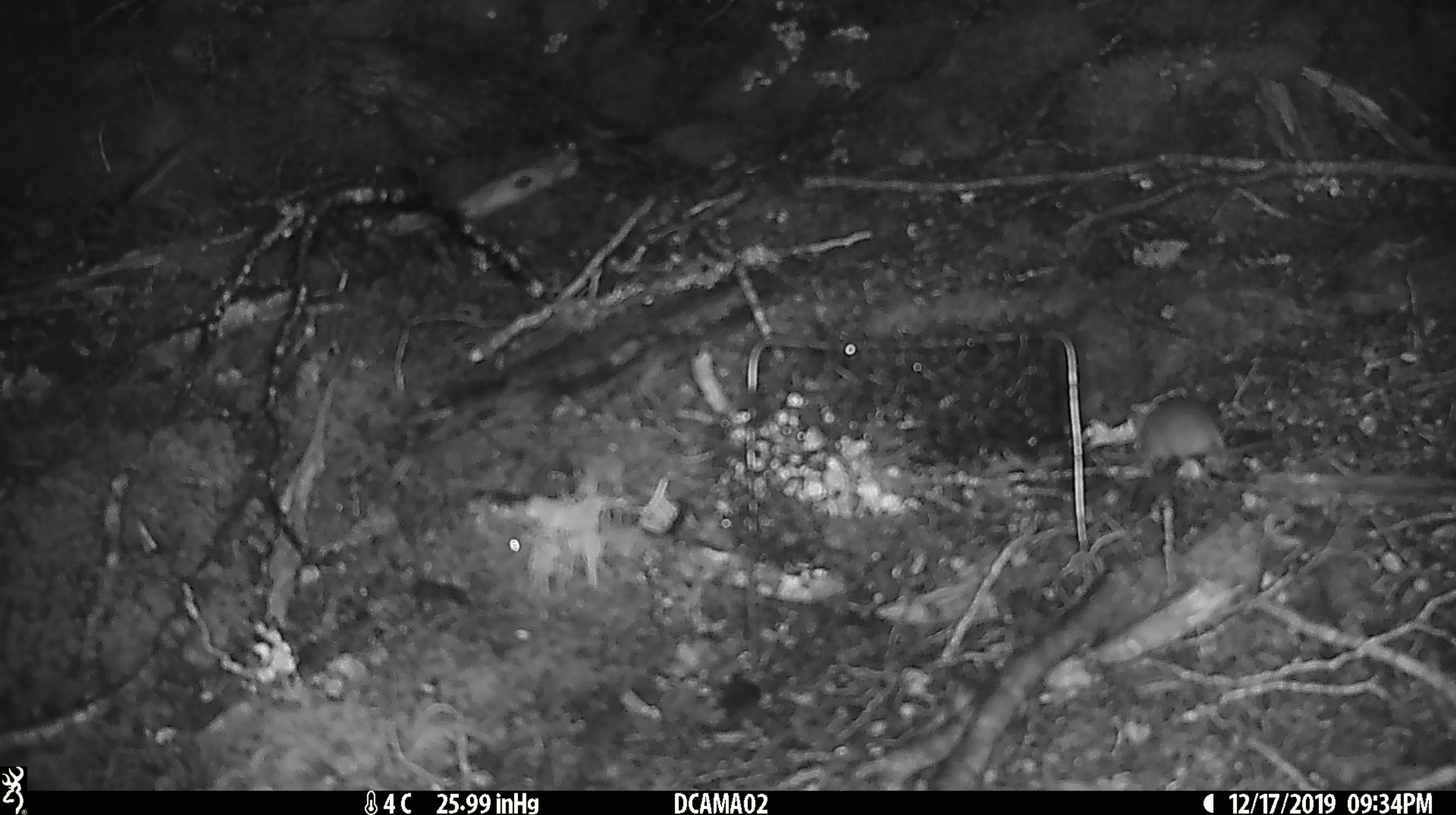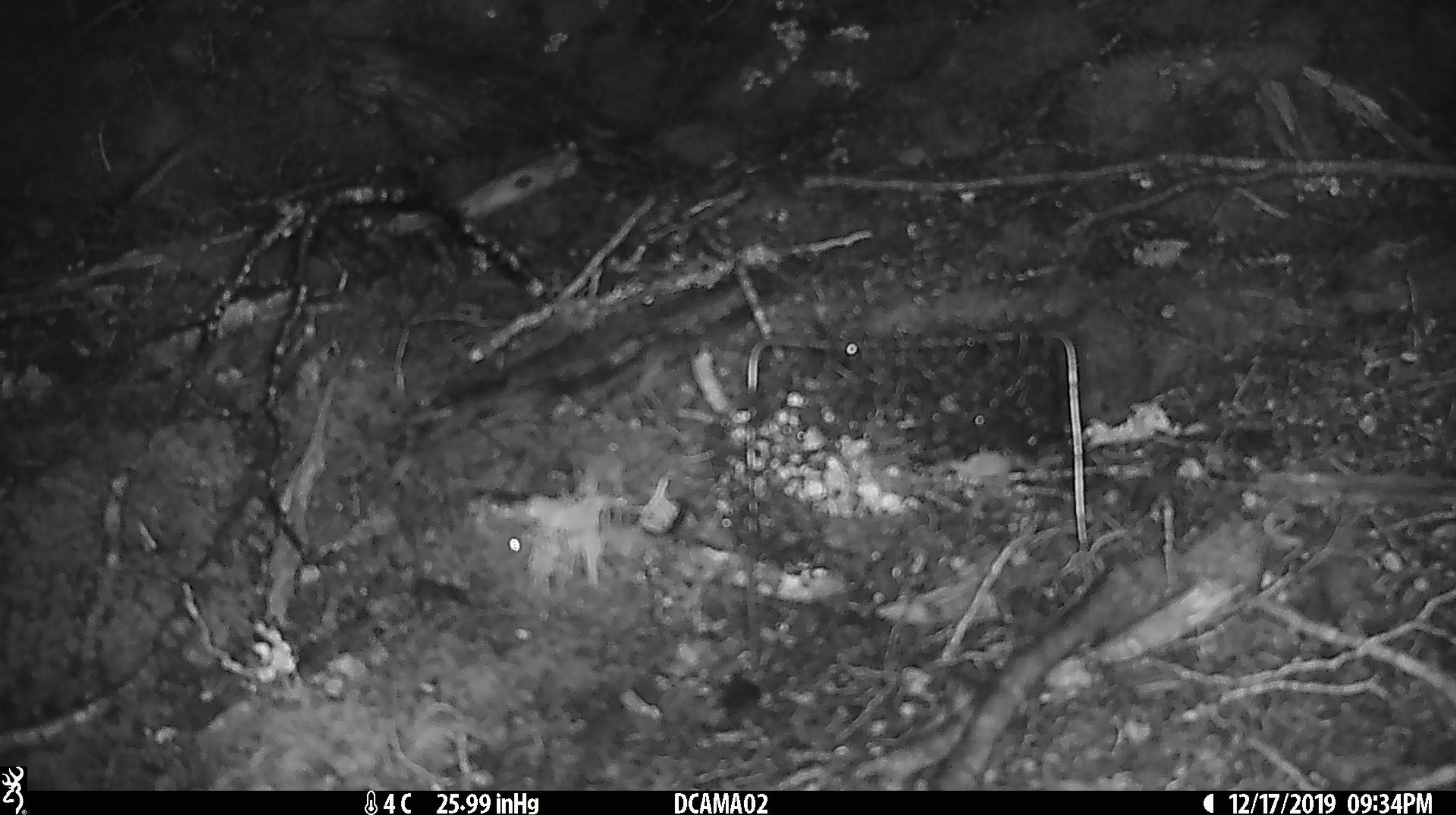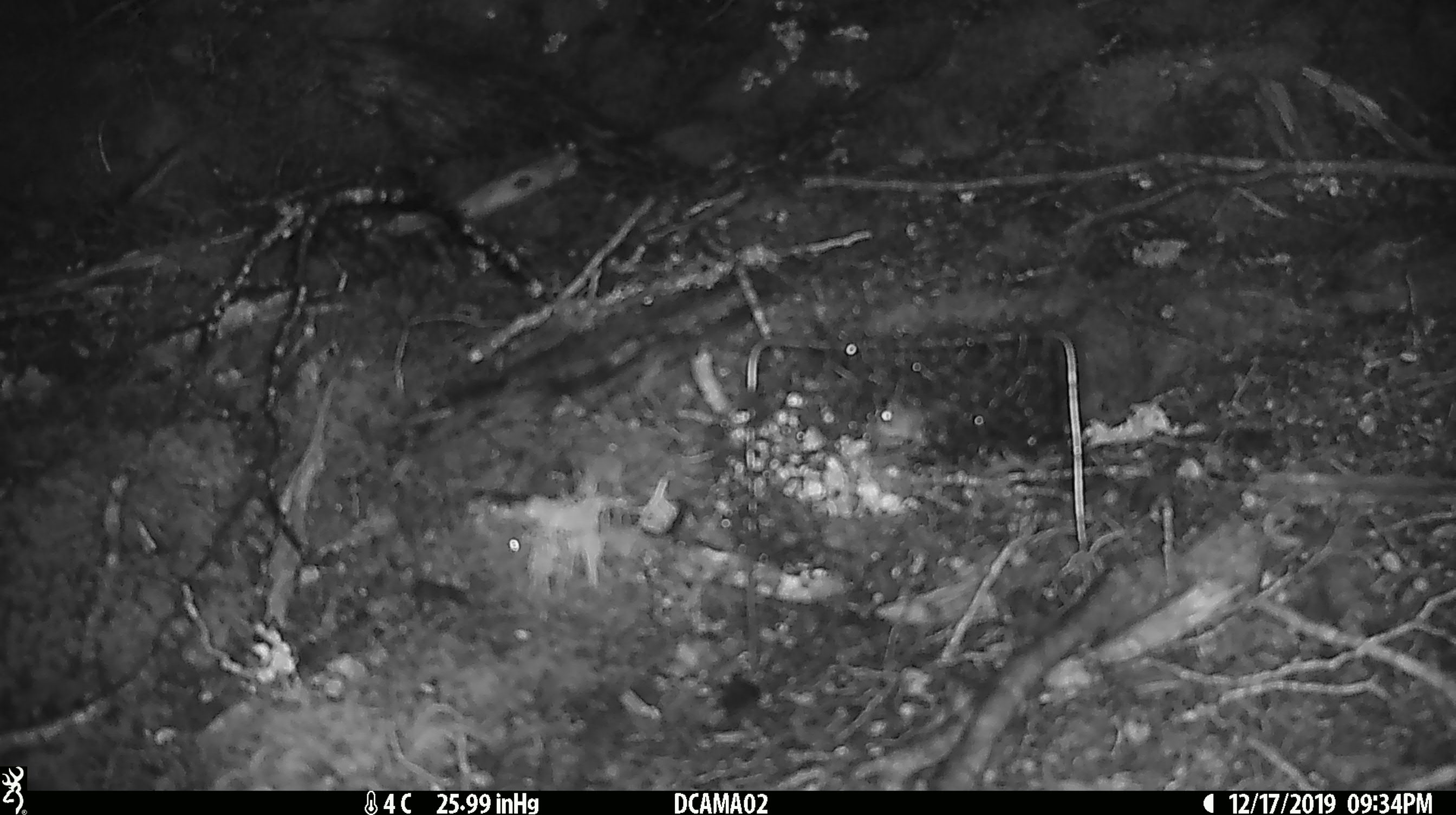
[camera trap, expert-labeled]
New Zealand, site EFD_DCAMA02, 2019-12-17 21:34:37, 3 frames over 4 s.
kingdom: Animalia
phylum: Chordata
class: Mammalia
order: Rodentia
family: Muridae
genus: Mus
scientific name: Mus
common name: mouse